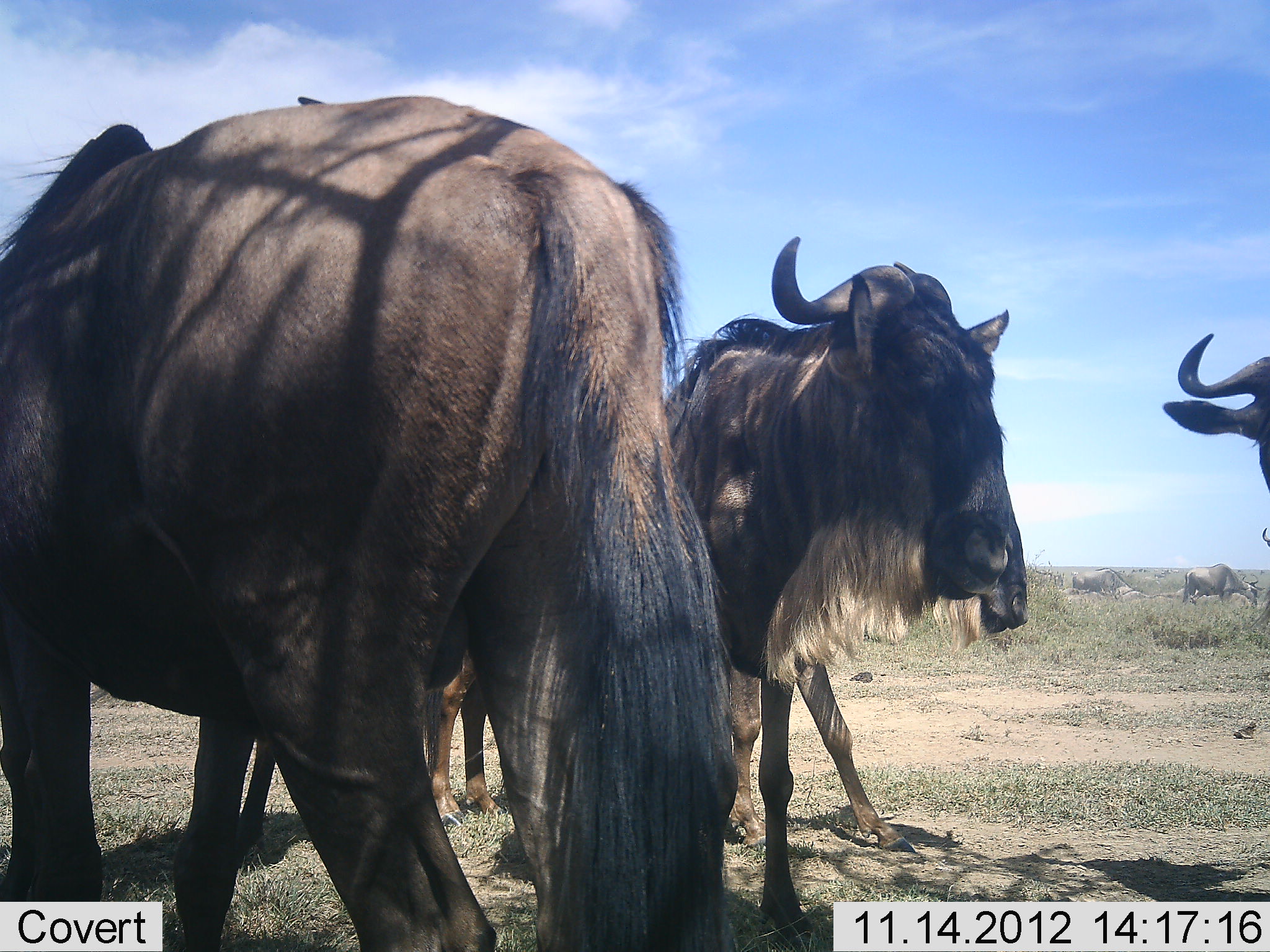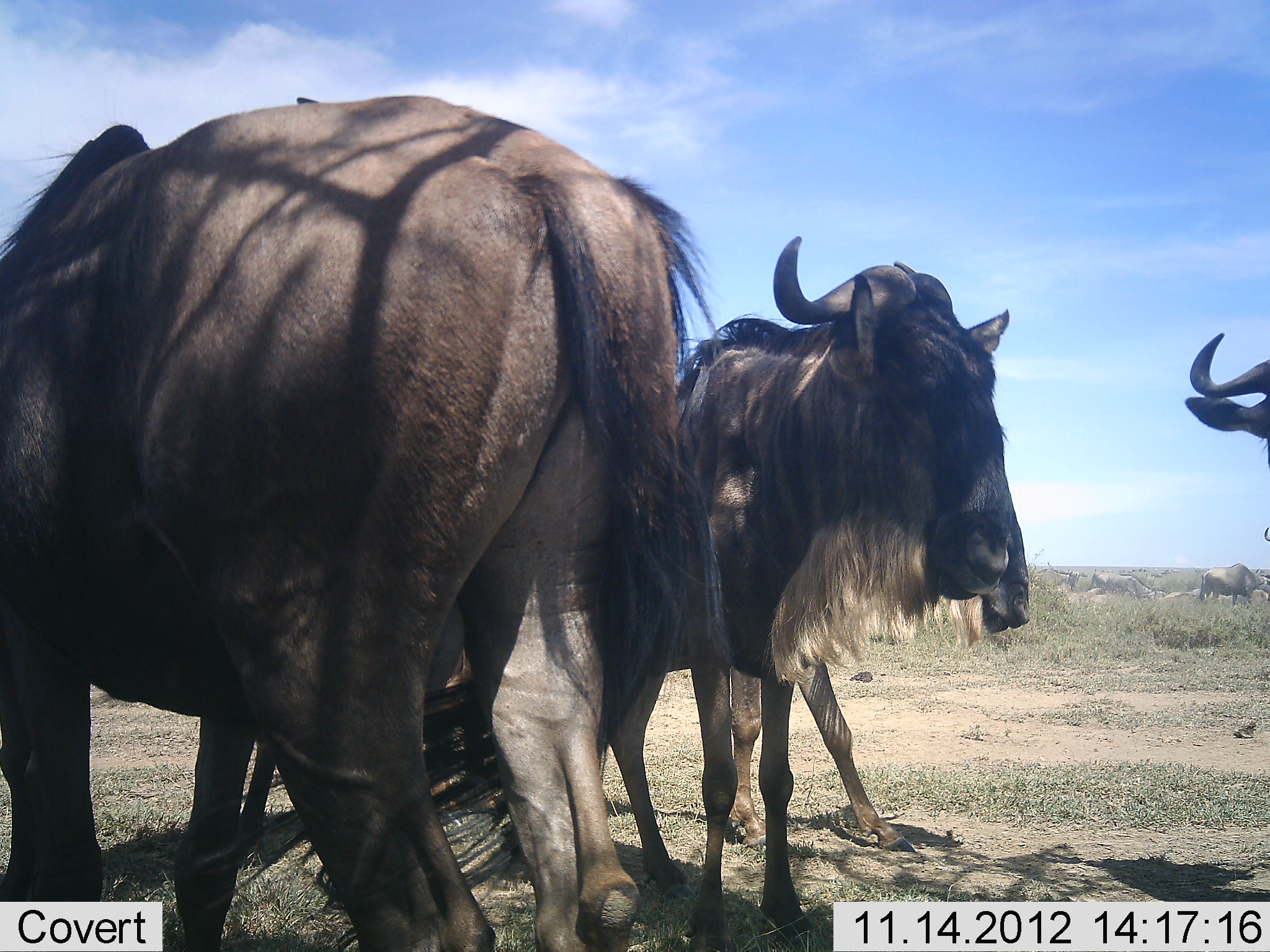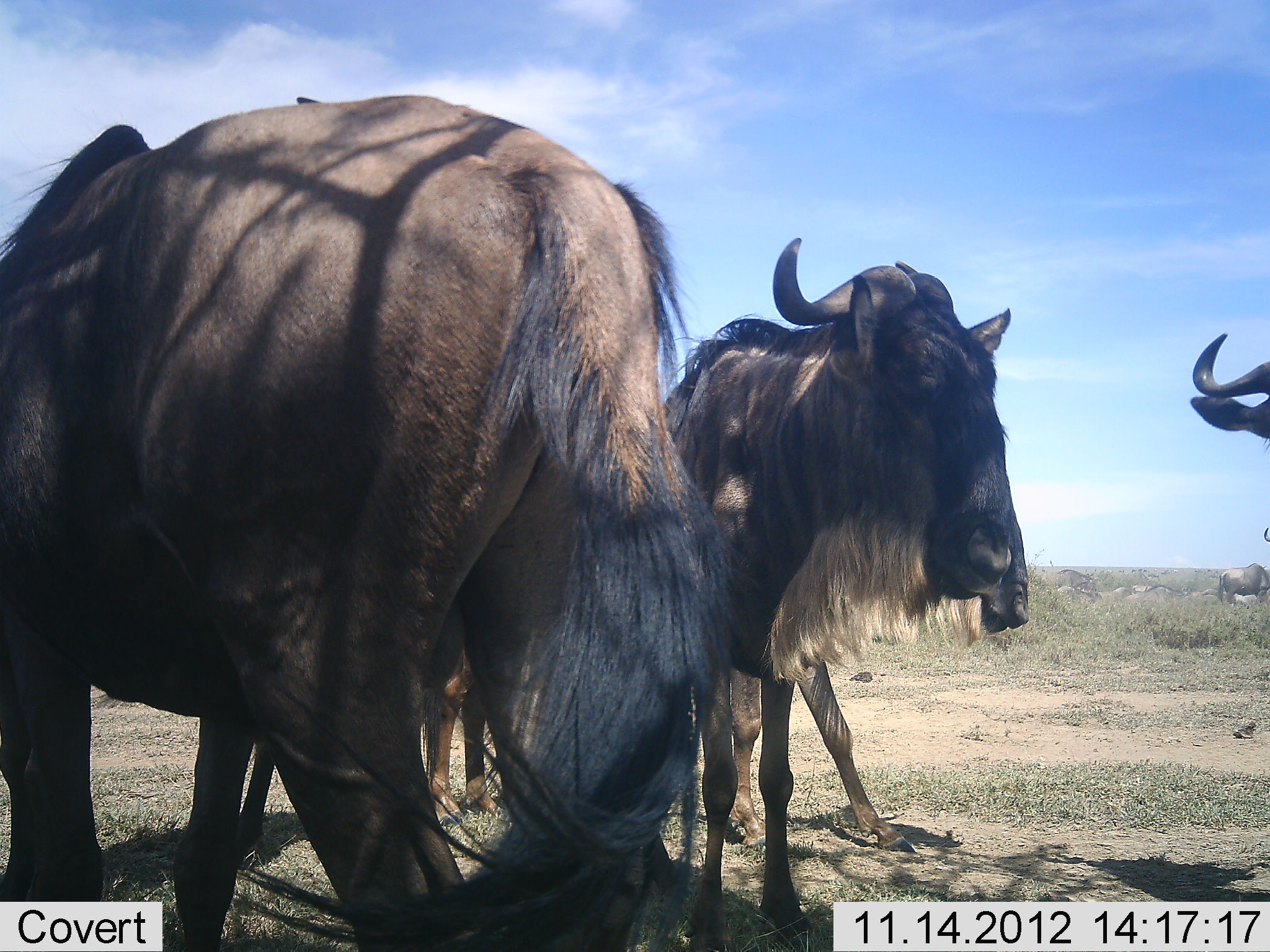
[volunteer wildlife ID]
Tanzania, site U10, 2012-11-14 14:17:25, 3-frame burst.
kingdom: Animalia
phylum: Chordata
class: Mammalia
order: Artiodactyla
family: Bovidae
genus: Connochaetes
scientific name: Connochaetes taurinus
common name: blue wildebeest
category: wildebeest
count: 4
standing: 80%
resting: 20%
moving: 0%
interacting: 10%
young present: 0%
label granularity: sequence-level